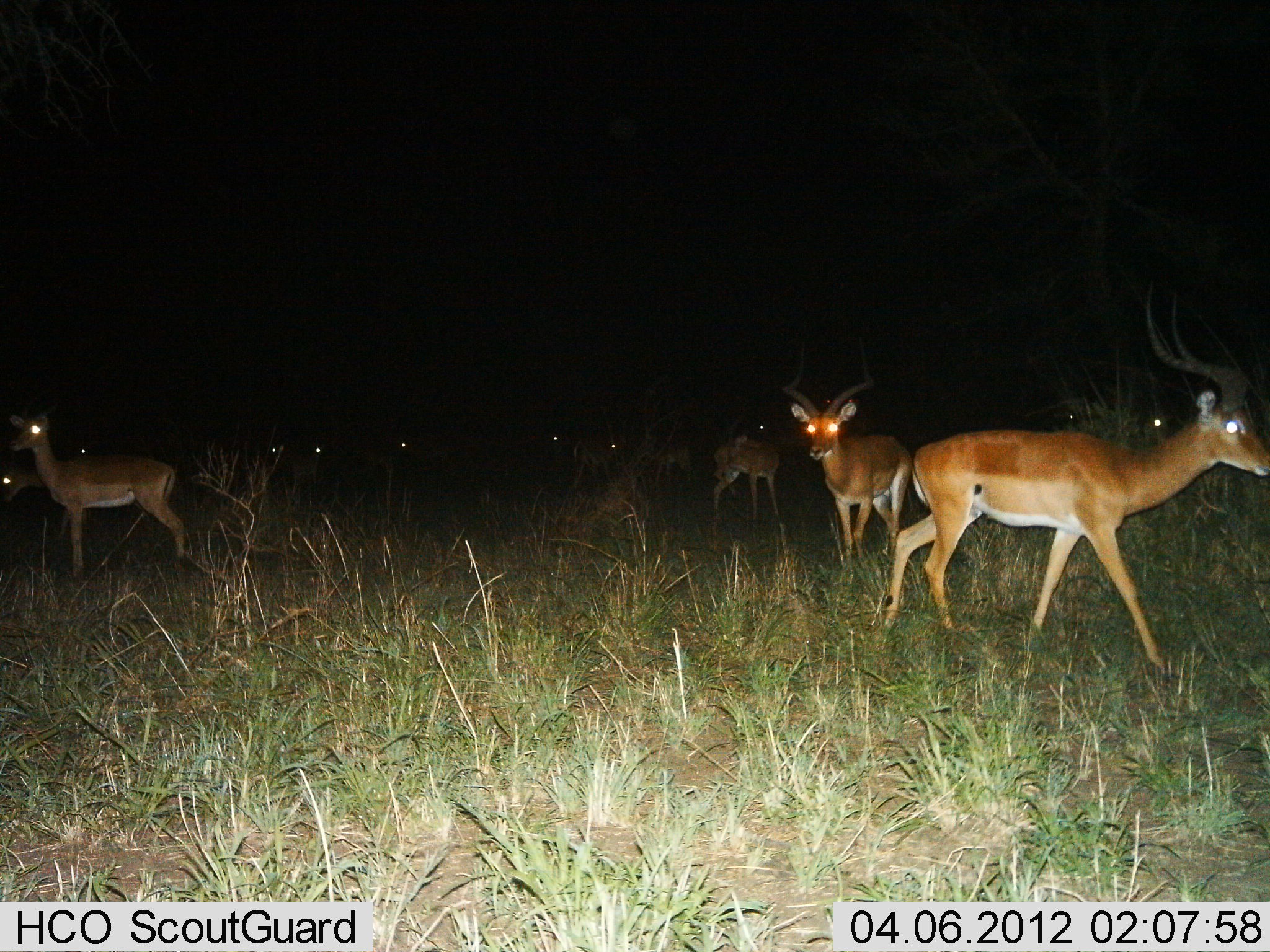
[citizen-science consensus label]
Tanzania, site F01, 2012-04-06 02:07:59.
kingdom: Animalia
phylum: Chordata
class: Mammalia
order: Artiodactyla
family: Bovidae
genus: Aepyceros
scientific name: Aepyceros melampus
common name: impala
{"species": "impala (Aepyceros melampus)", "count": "11-50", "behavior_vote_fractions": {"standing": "94%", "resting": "0%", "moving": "59%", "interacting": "0%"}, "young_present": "0%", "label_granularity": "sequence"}